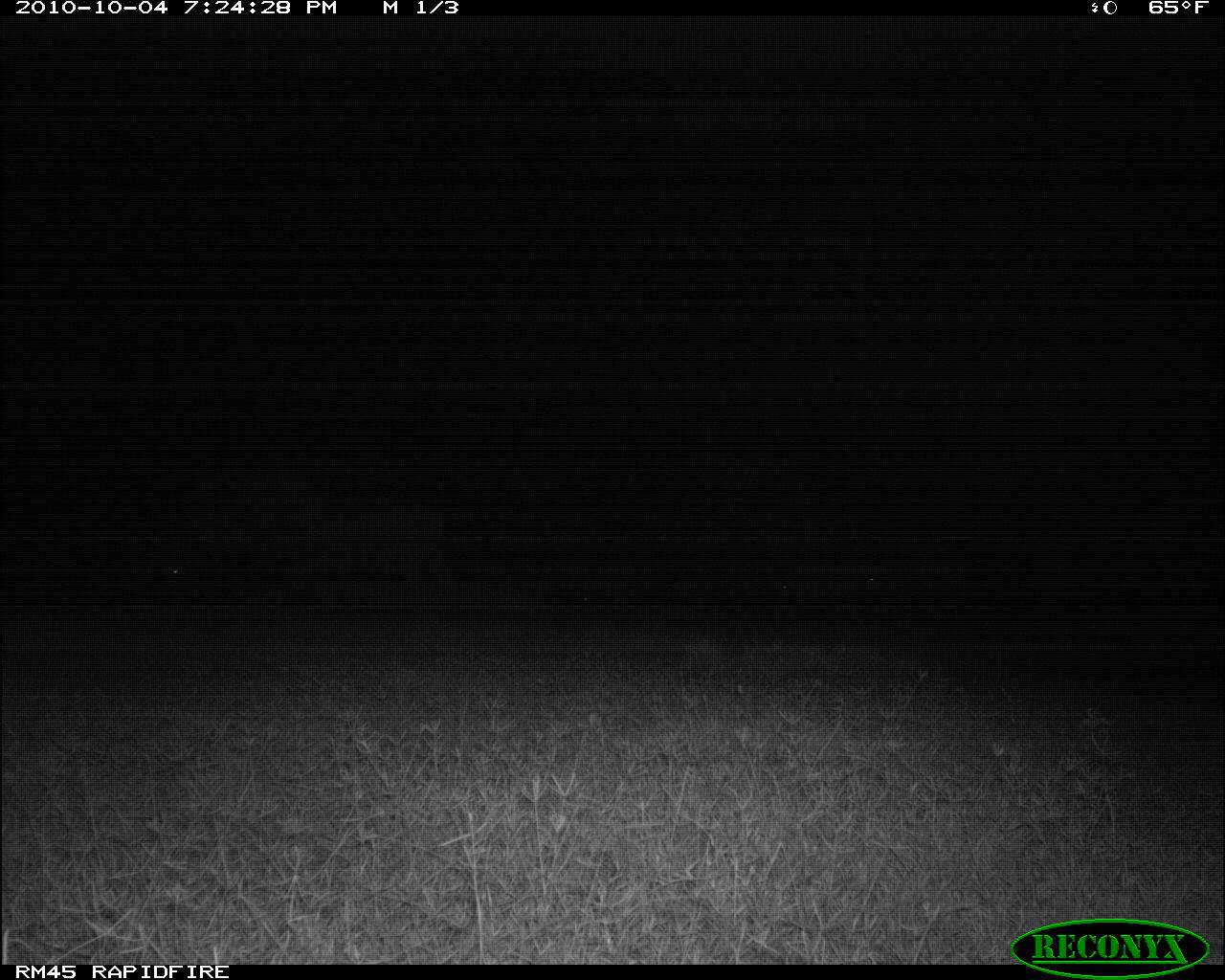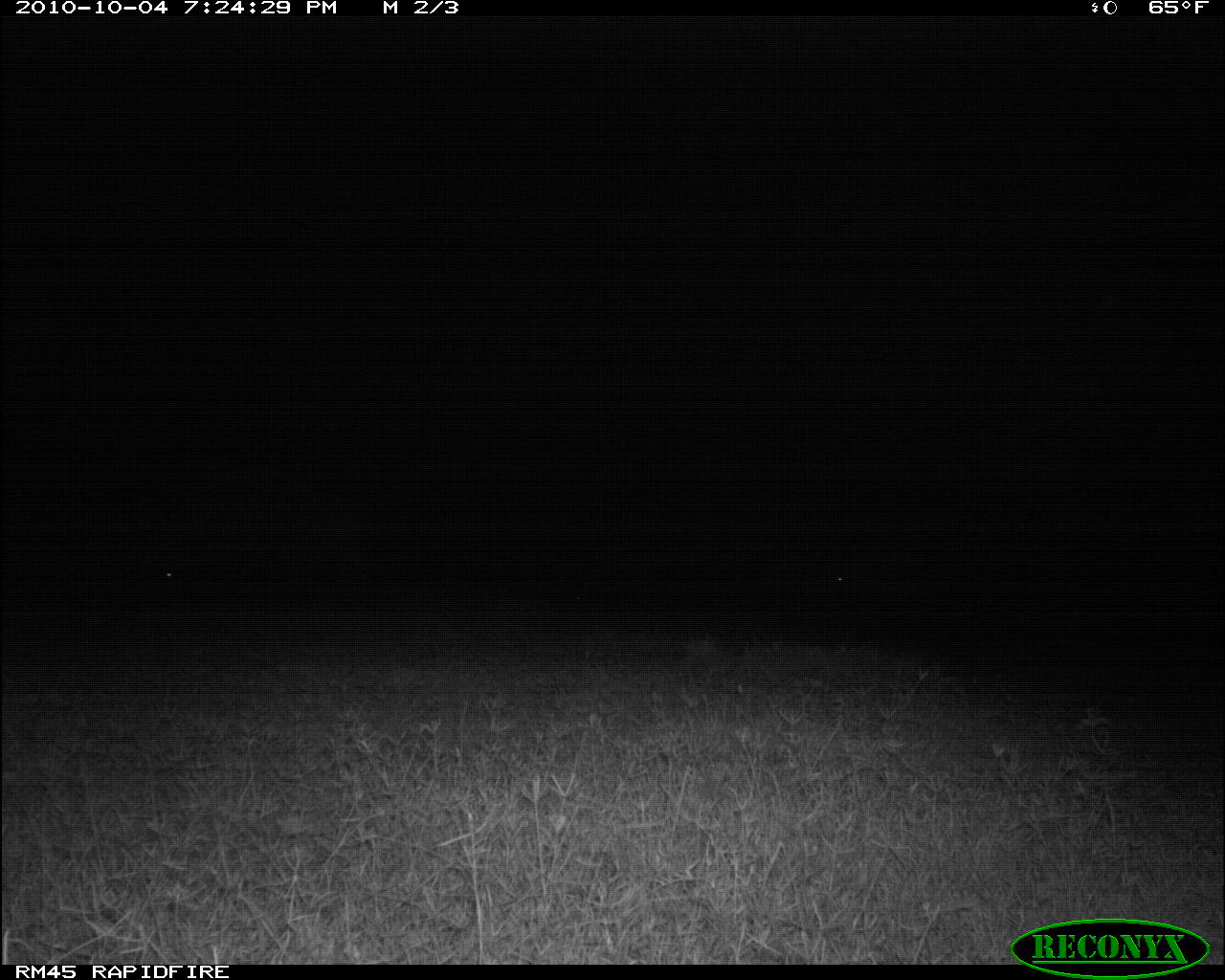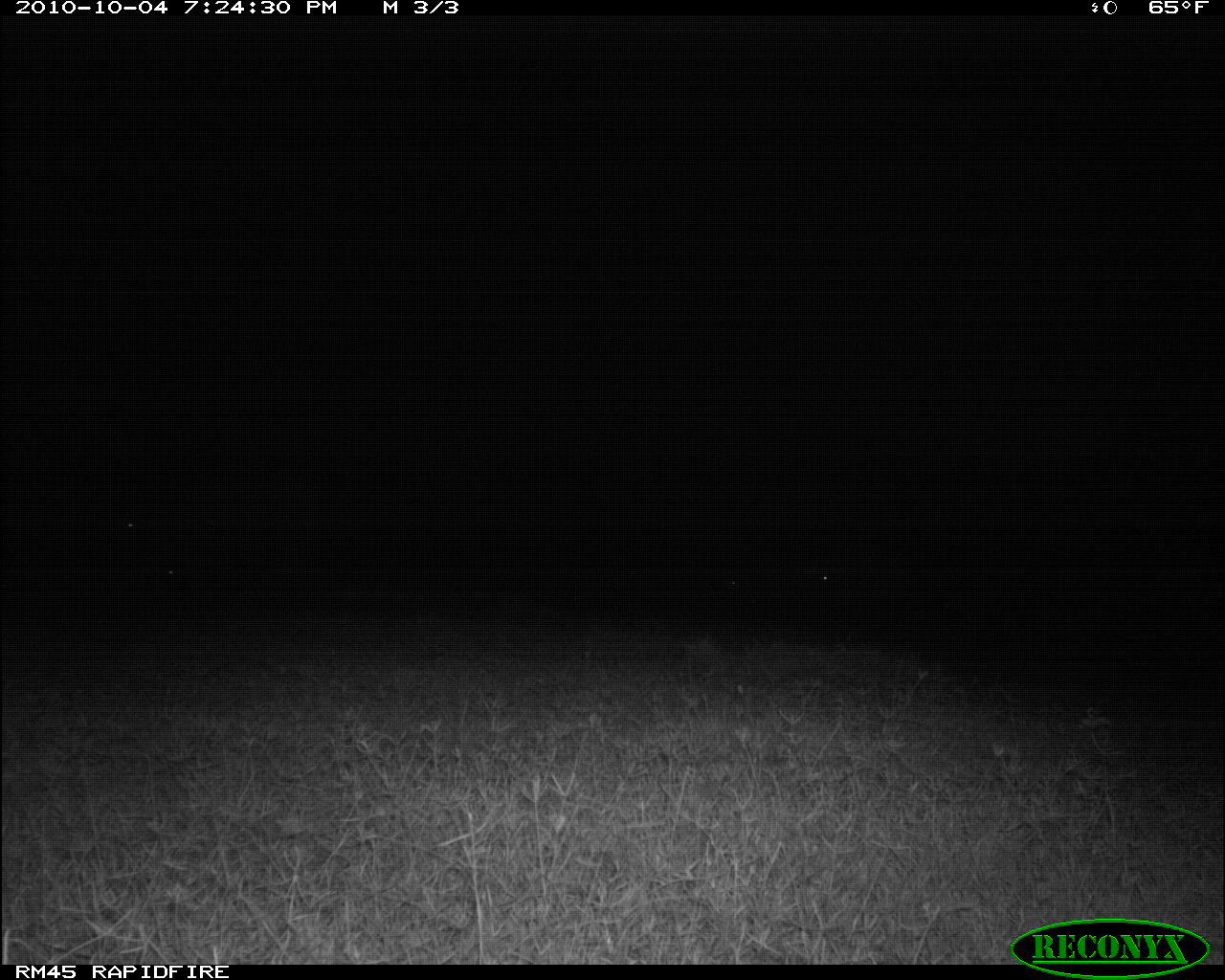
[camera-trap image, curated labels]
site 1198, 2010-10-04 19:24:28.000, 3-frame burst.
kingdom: Animalia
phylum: Chordata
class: Mammalia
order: Artiodactyla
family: Bovidae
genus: Syncerus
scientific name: Syncerus caffer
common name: african buffalo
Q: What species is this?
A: Syncerus caffer (african buffalo).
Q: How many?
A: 2.